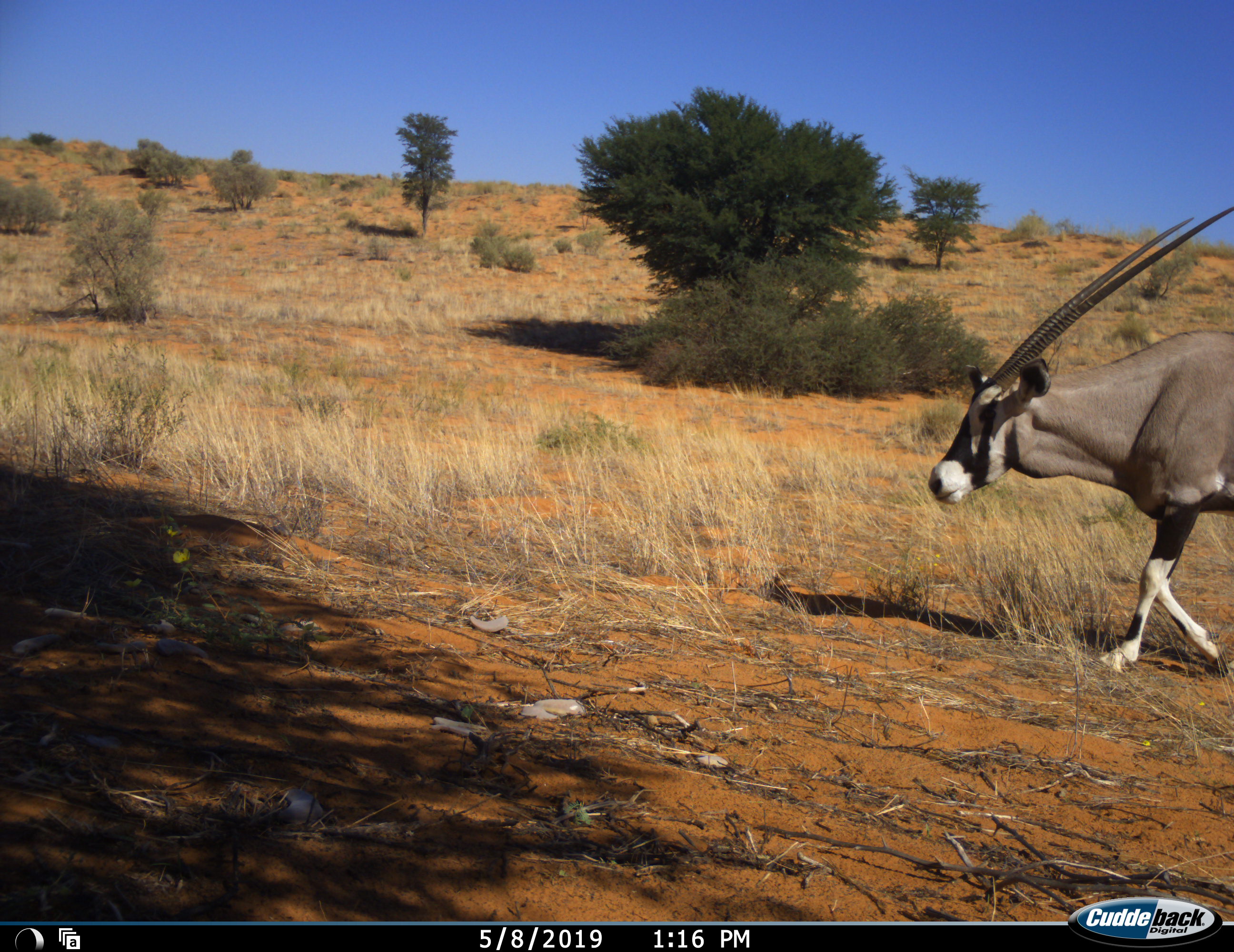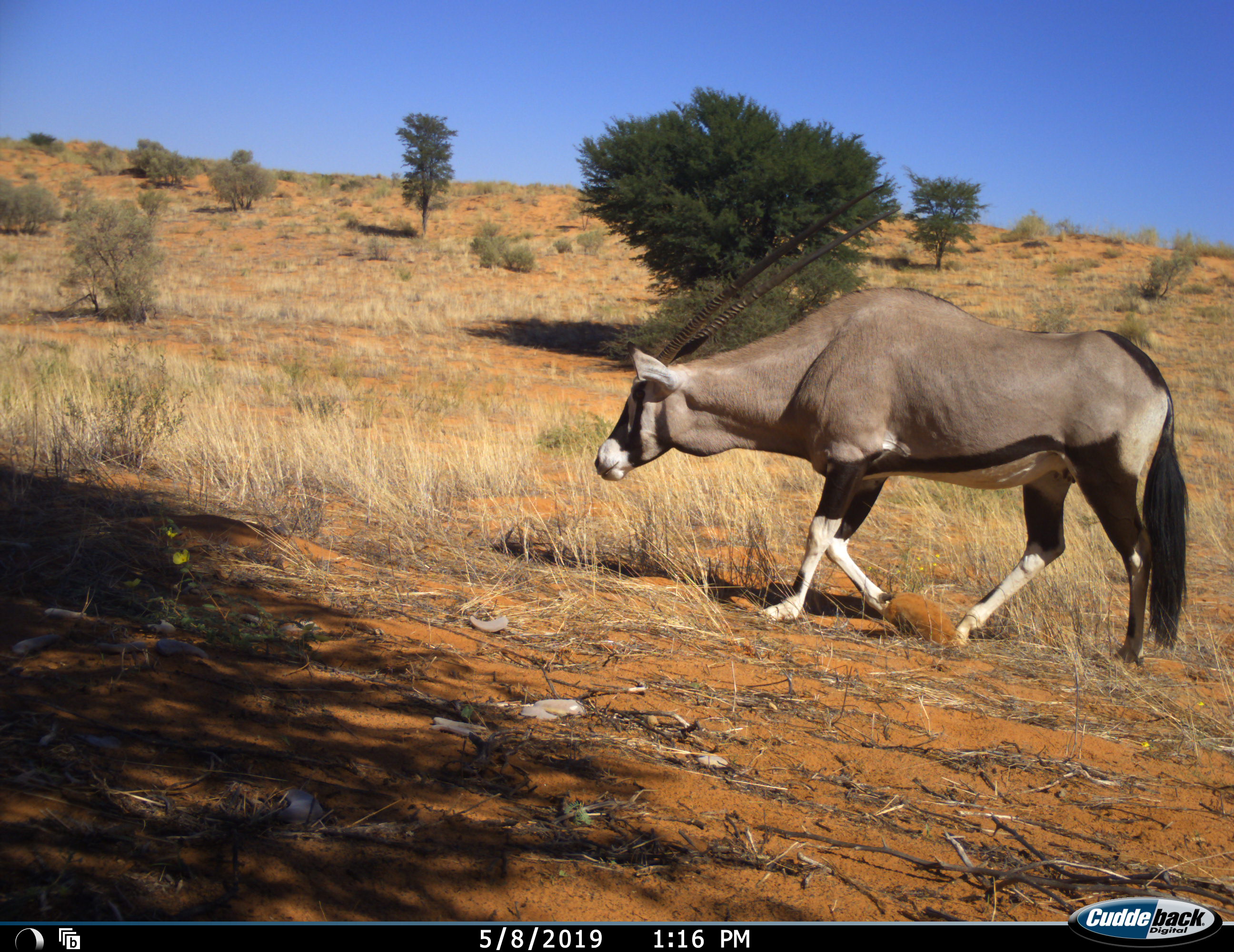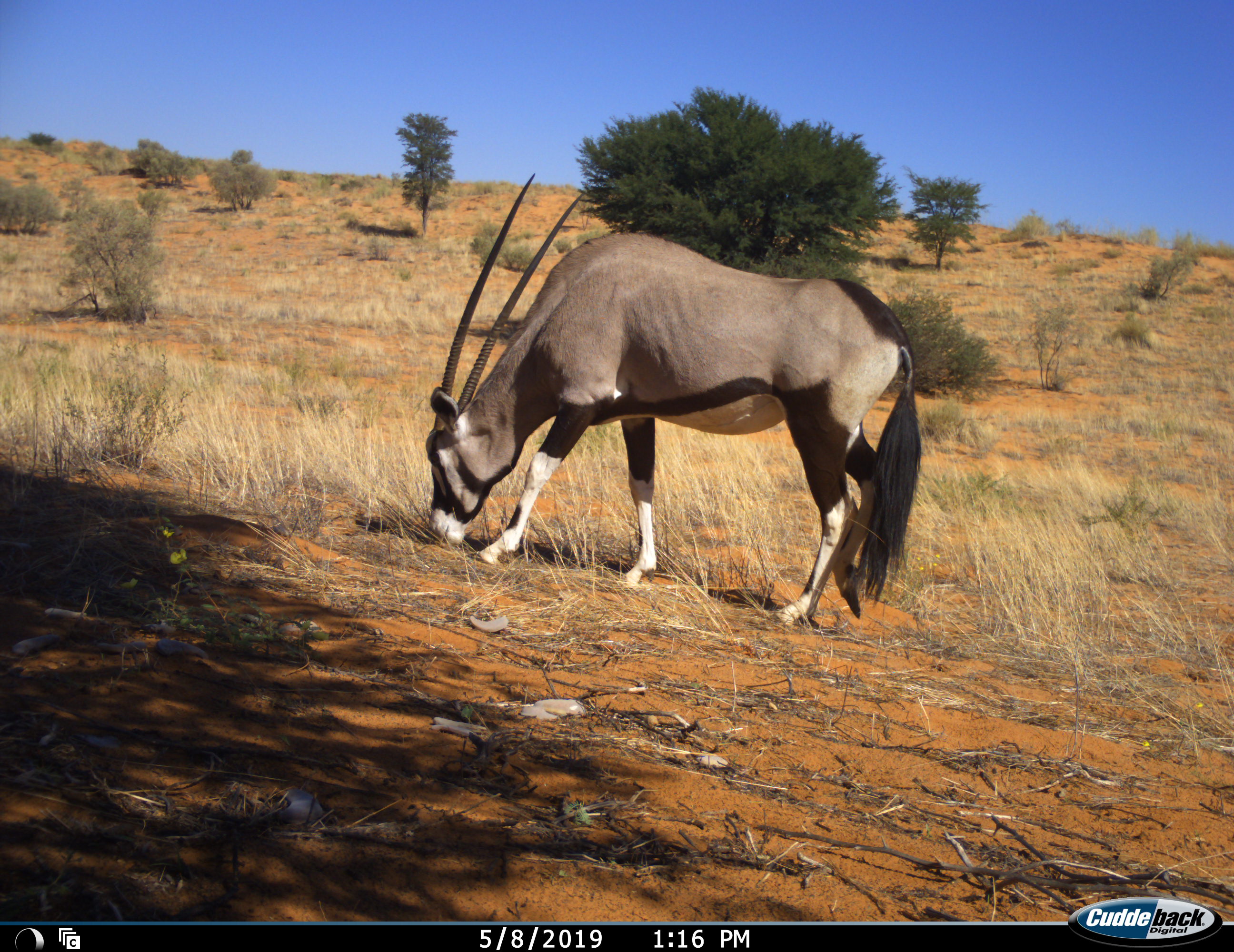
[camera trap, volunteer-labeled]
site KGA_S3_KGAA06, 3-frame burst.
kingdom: Animalia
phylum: Chordata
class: Mammalia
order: Artiodactyla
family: Bovidae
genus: Oryx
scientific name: Oryx gazella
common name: gemsbok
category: oryx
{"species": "oryx (gemsbok) (Oryx gazella)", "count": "1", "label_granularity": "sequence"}